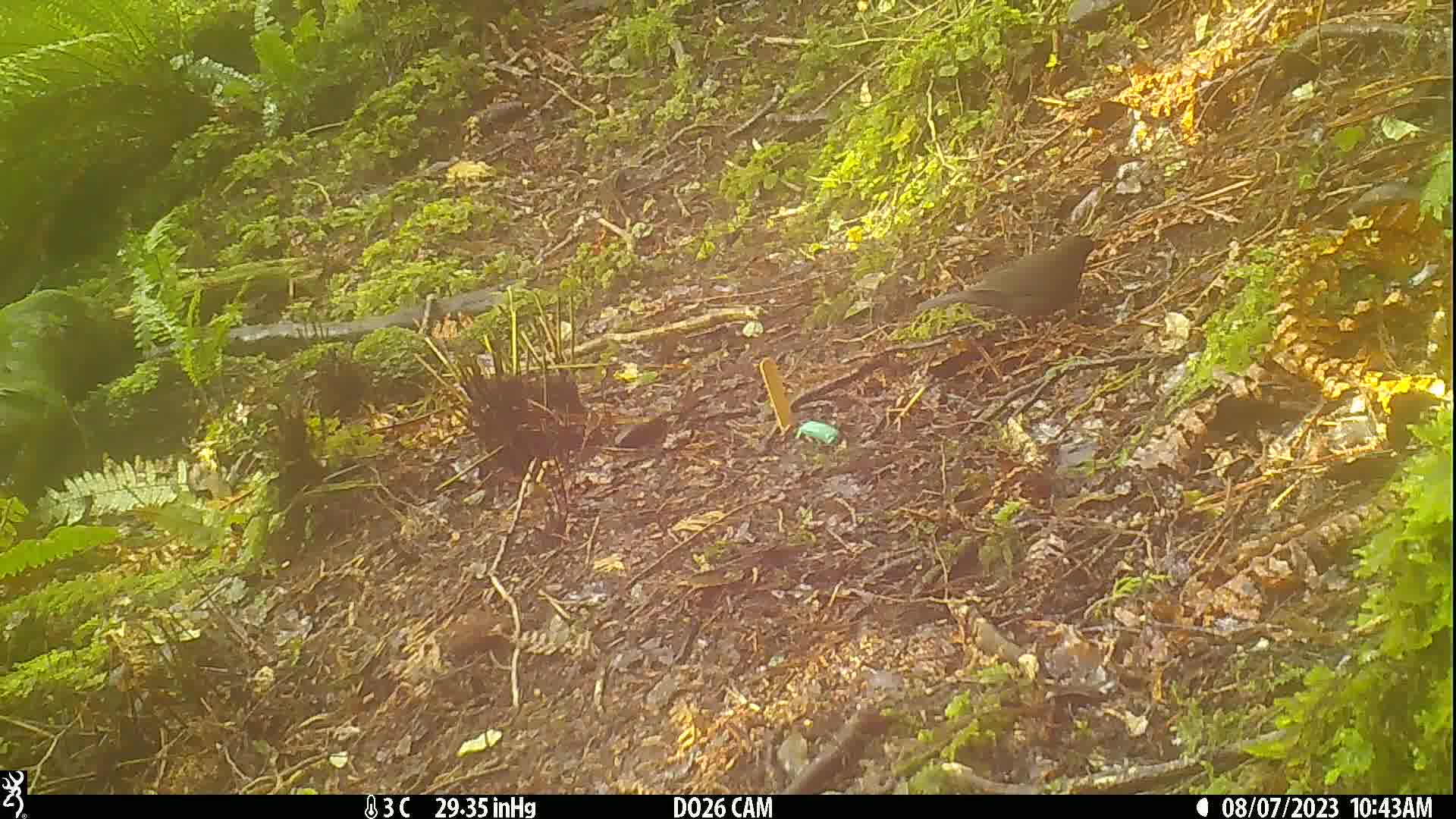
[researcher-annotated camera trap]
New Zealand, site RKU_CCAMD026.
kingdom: Animalia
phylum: Chordata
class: Aves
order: Passeriformes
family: Turdidae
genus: Turdus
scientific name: Turdus merula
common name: eurasian blackbird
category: blackbird